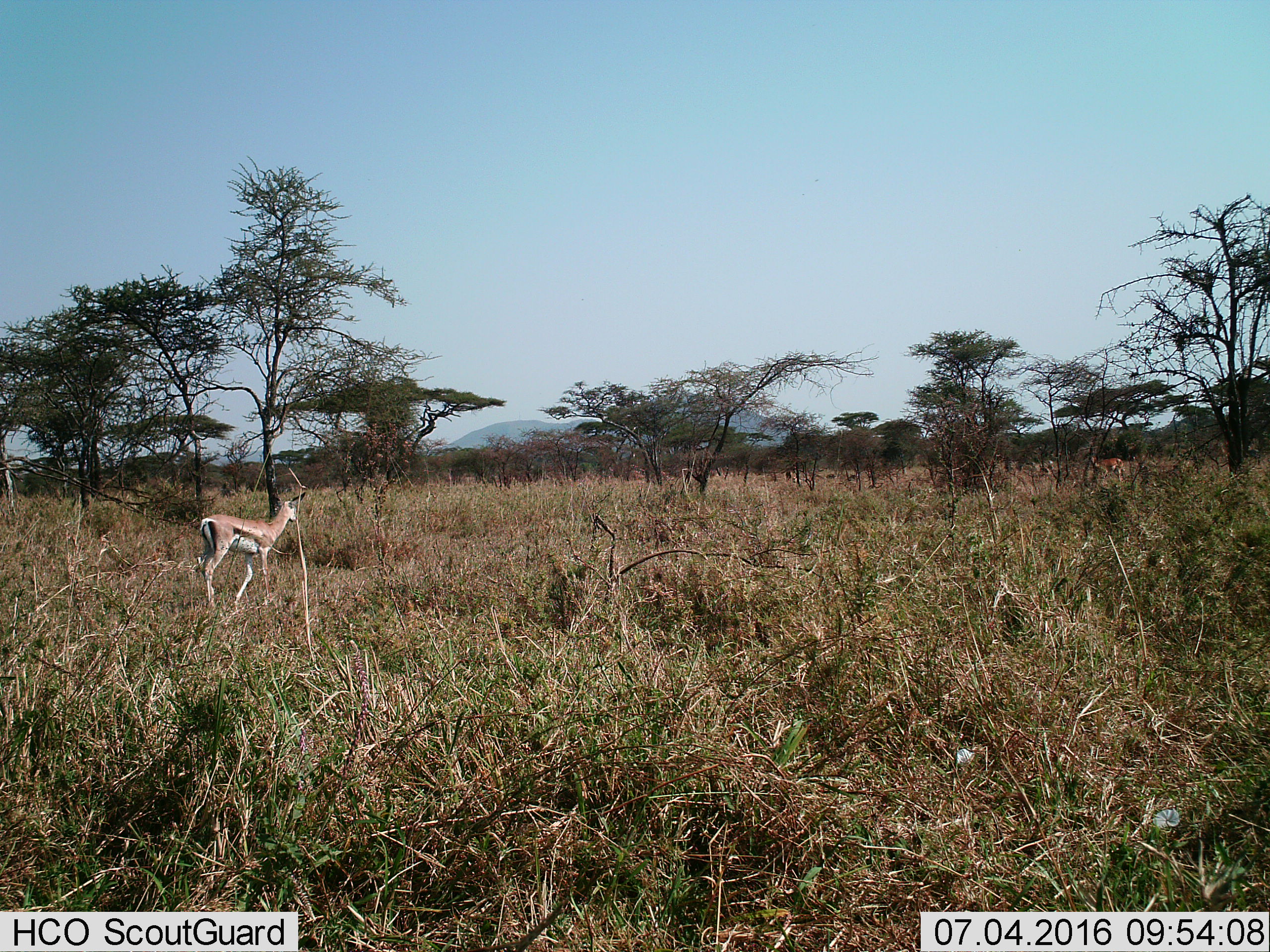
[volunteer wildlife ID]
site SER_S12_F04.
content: unidentified animal